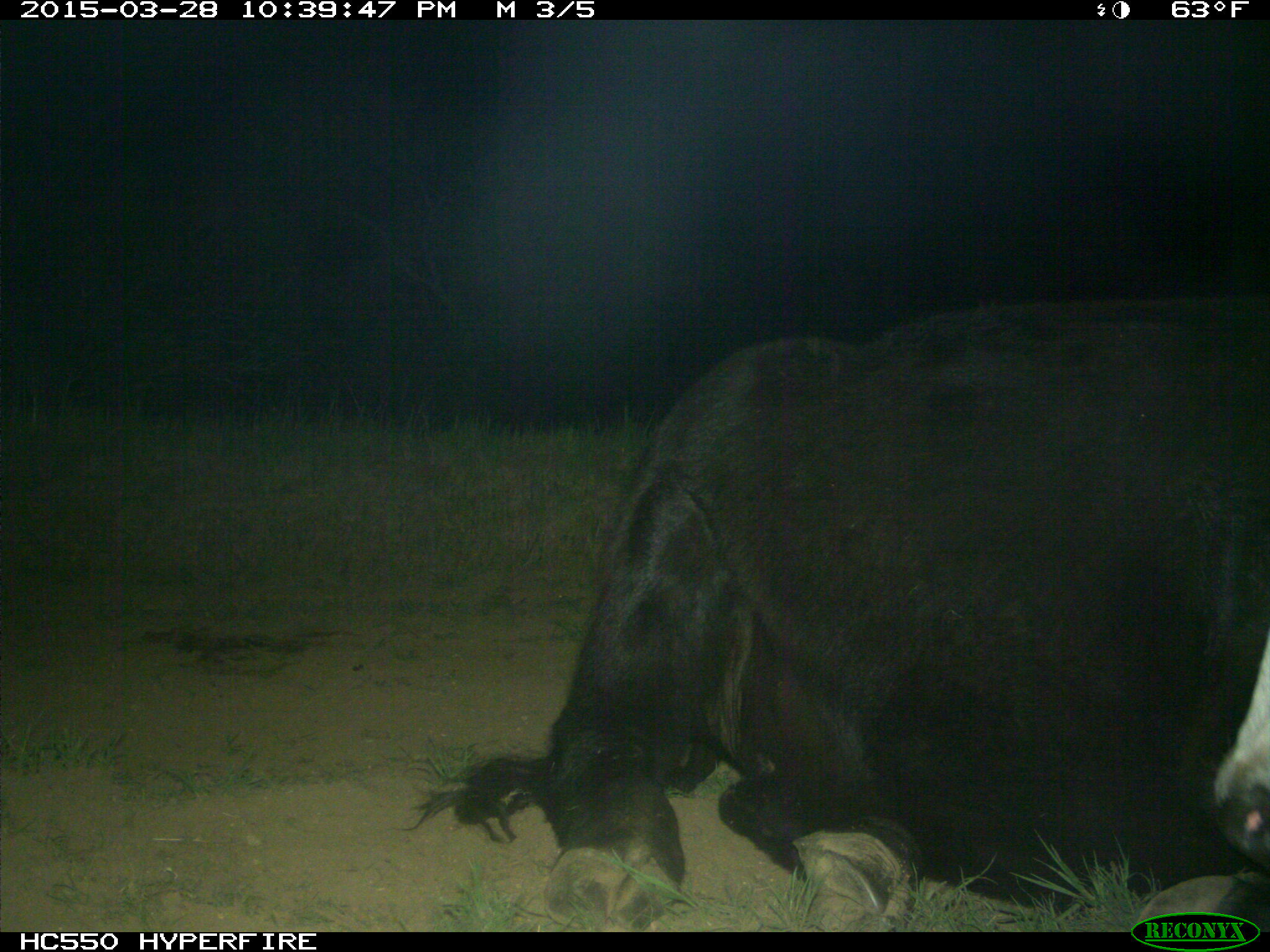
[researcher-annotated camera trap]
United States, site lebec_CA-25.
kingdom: Animalia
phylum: Chordata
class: Mammalia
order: Artiodactyla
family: Bovidae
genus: Bos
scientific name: Bos taurus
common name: domestic cow